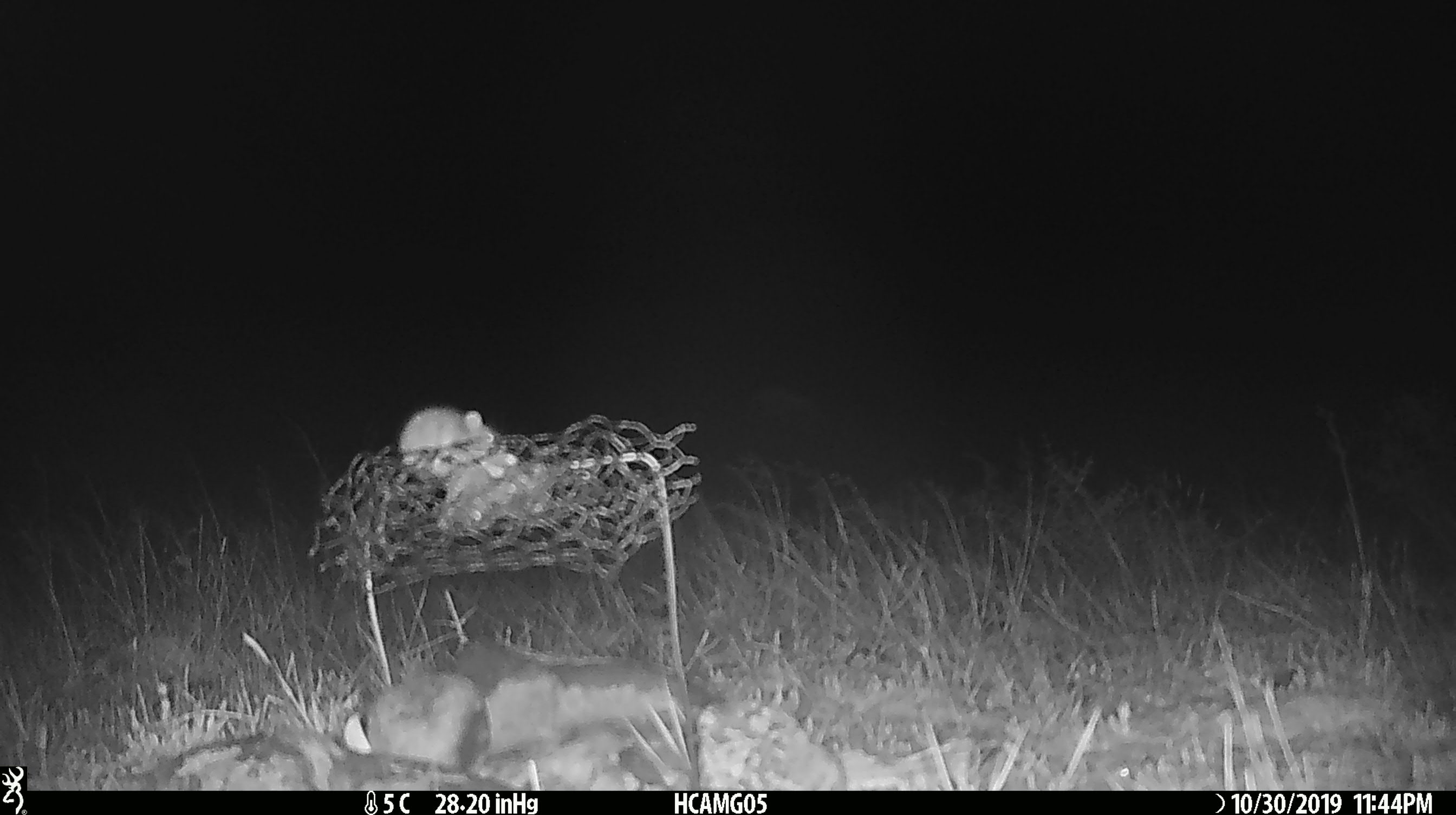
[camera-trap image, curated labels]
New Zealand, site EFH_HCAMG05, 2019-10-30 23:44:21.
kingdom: Animalia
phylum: Chordata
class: Mammalia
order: Rodentia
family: Muridae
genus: Mus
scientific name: Mus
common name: mouse